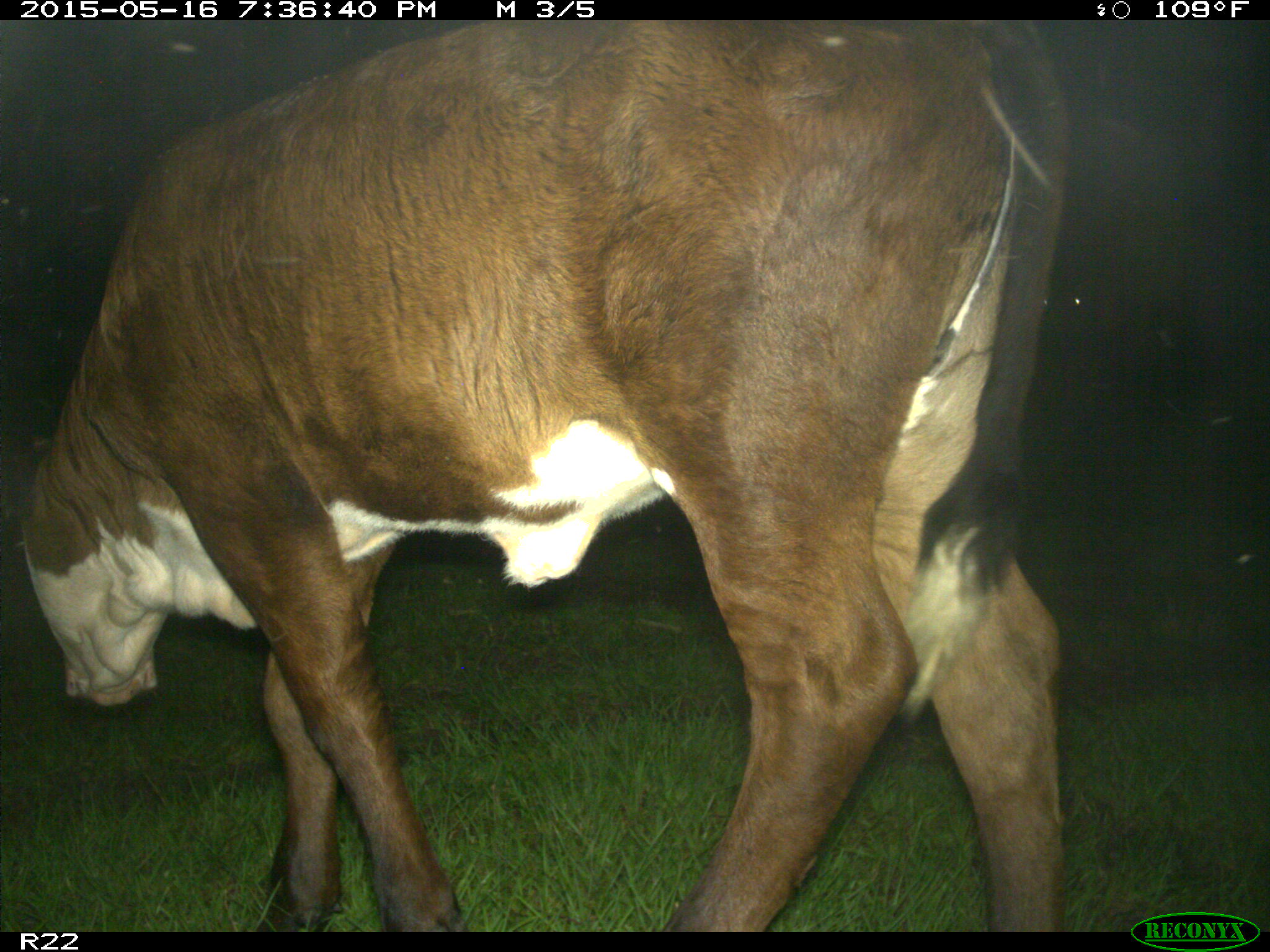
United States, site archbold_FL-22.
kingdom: Animalia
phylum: Chordata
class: Mammalia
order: Artiodactyla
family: Bovidae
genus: Bos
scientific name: Bos taurus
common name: domestic cow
Bos taurus (domestic cow).